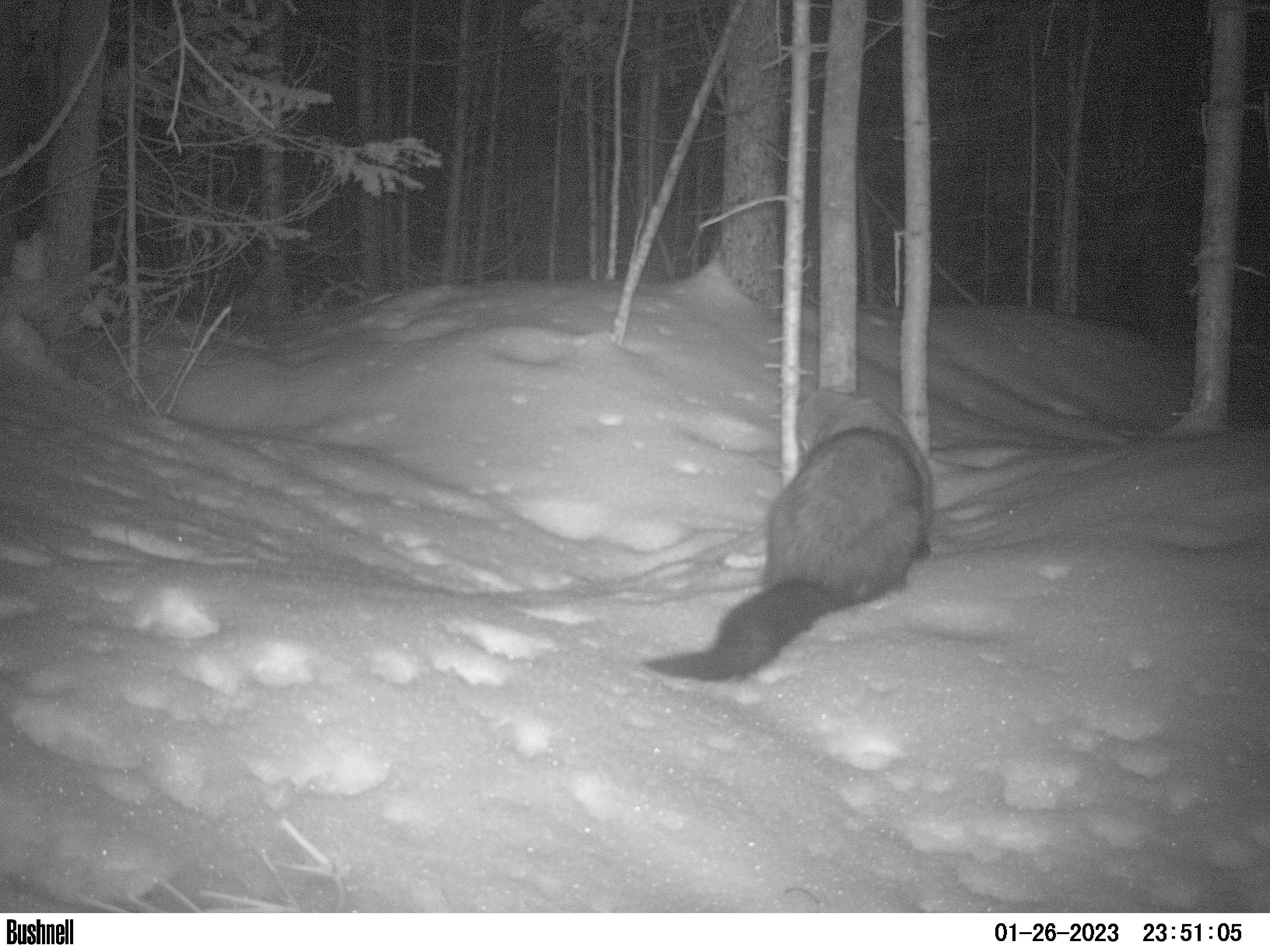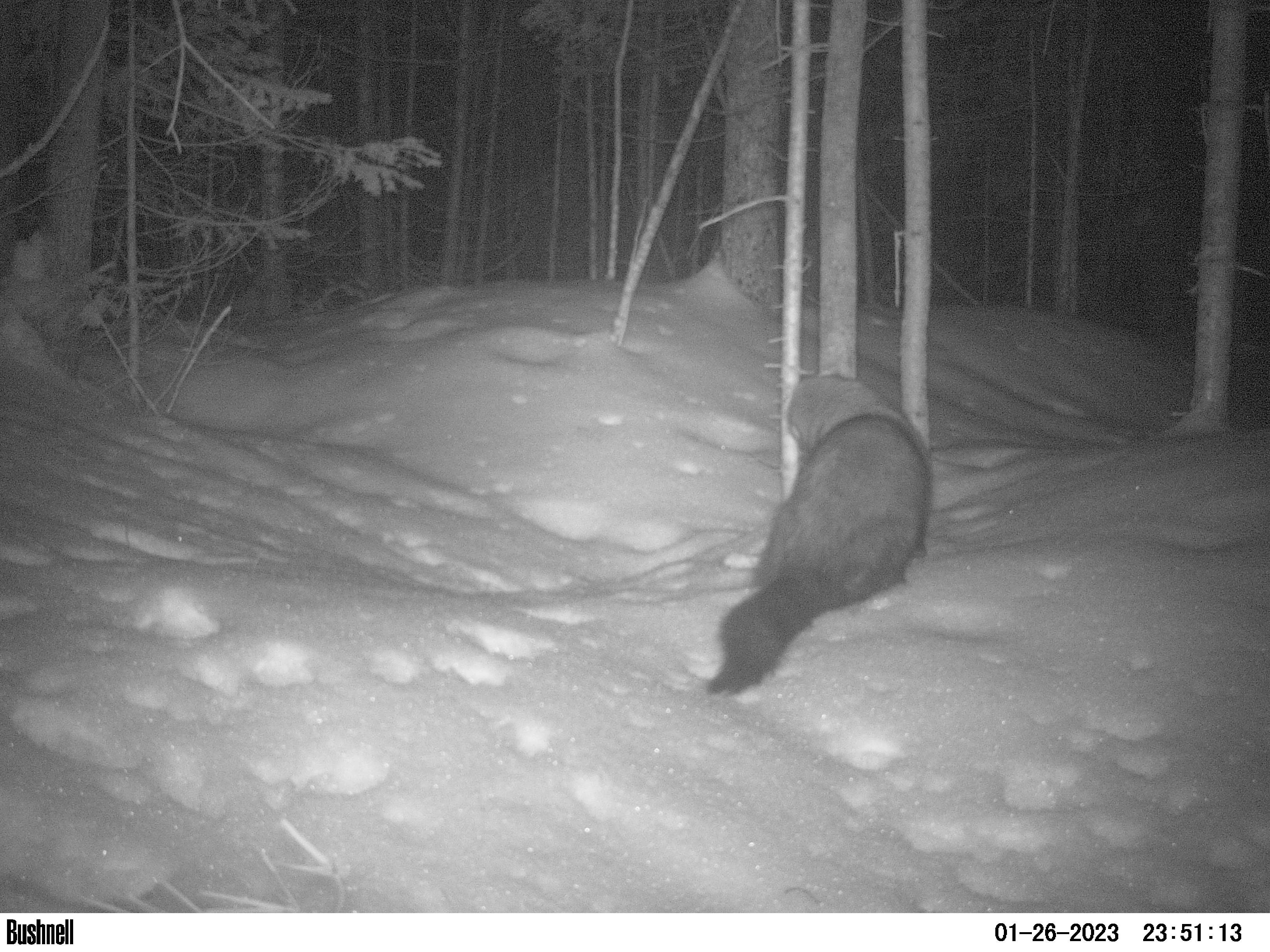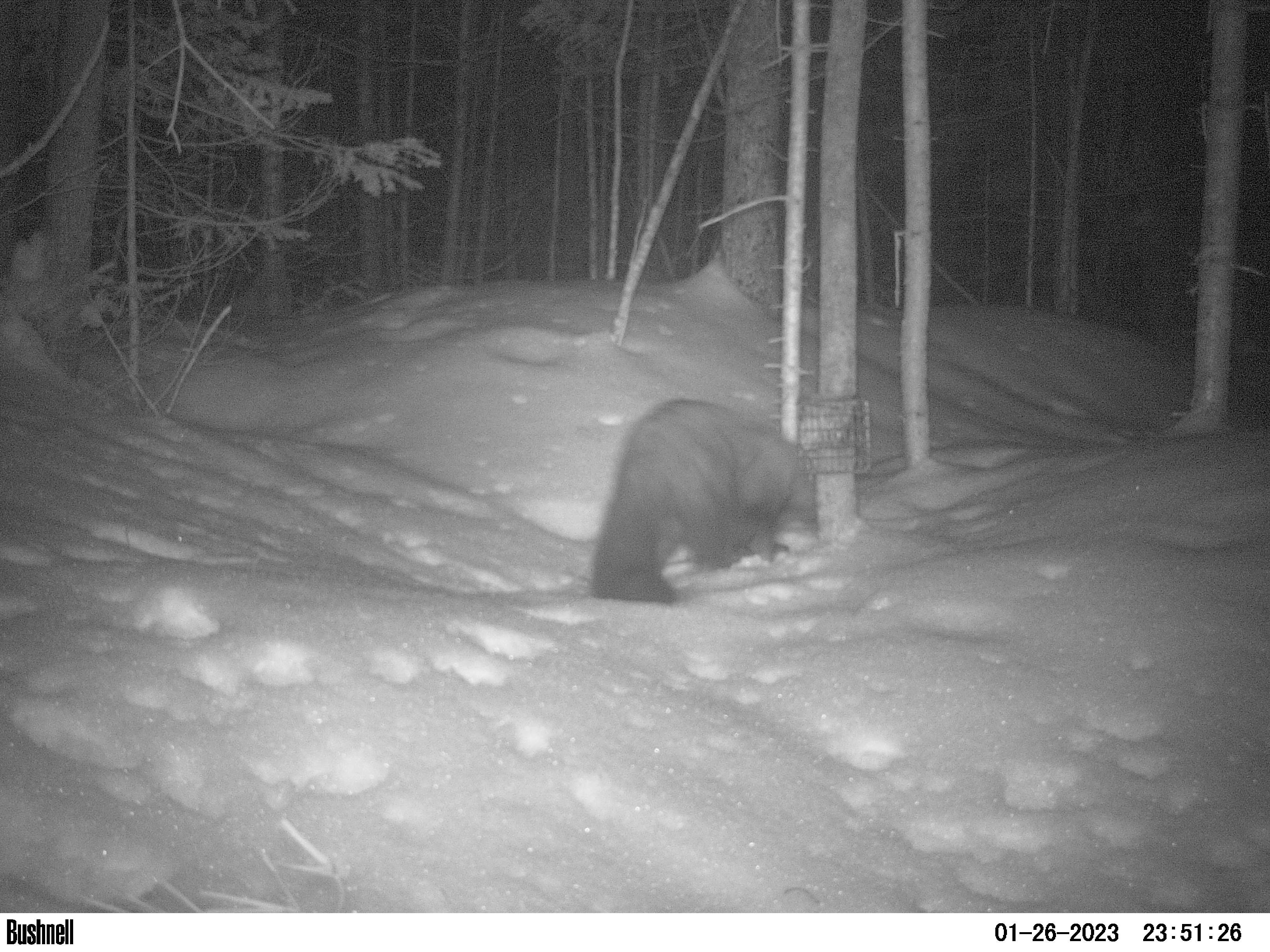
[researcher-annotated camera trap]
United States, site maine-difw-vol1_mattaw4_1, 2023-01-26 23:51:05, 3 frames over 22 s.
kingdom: Animalia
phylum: Chordata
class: Mammalia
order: Carnivora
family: Mustelidae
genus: Pekania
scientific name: Pekania pennanti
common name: fisher